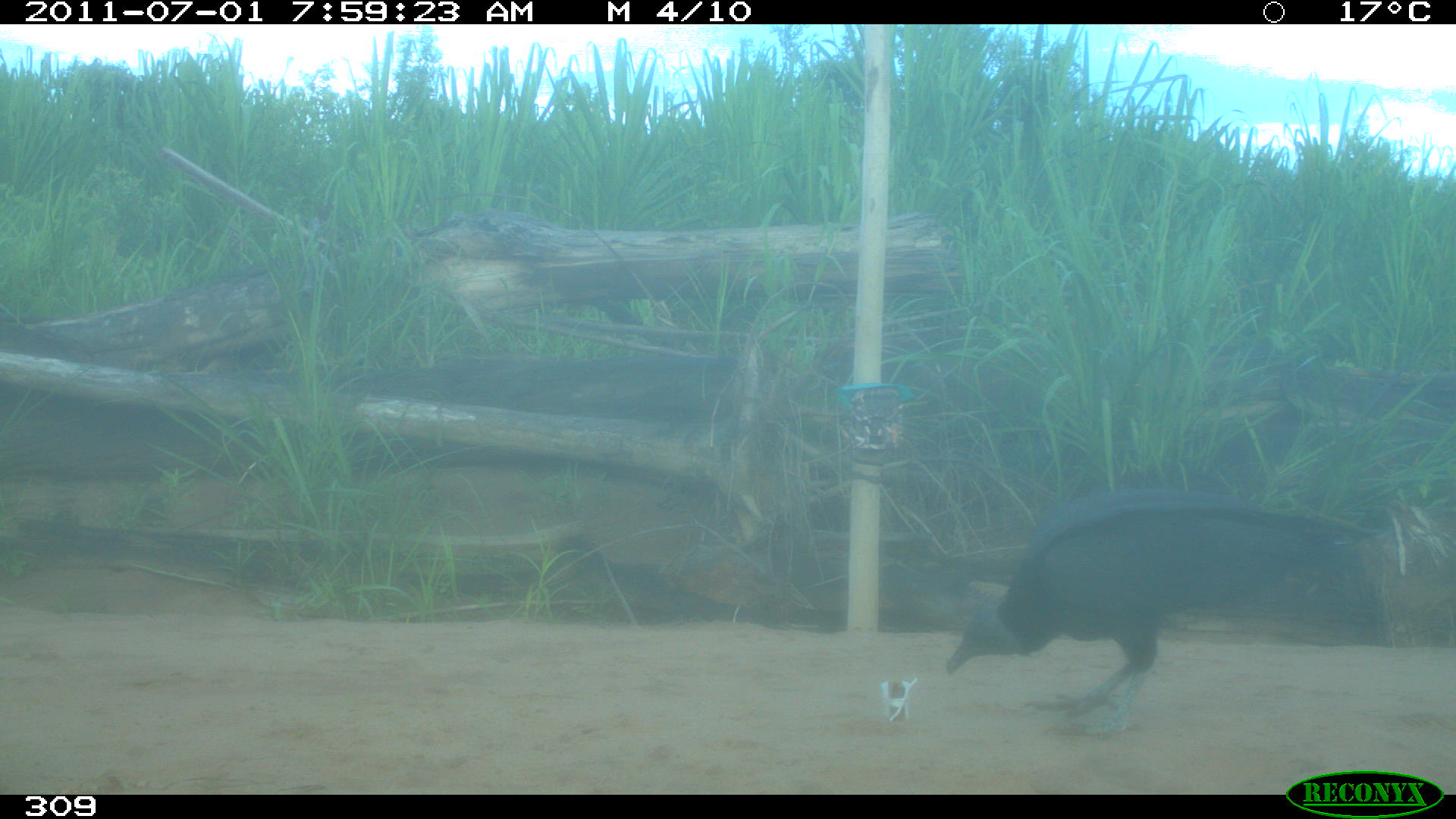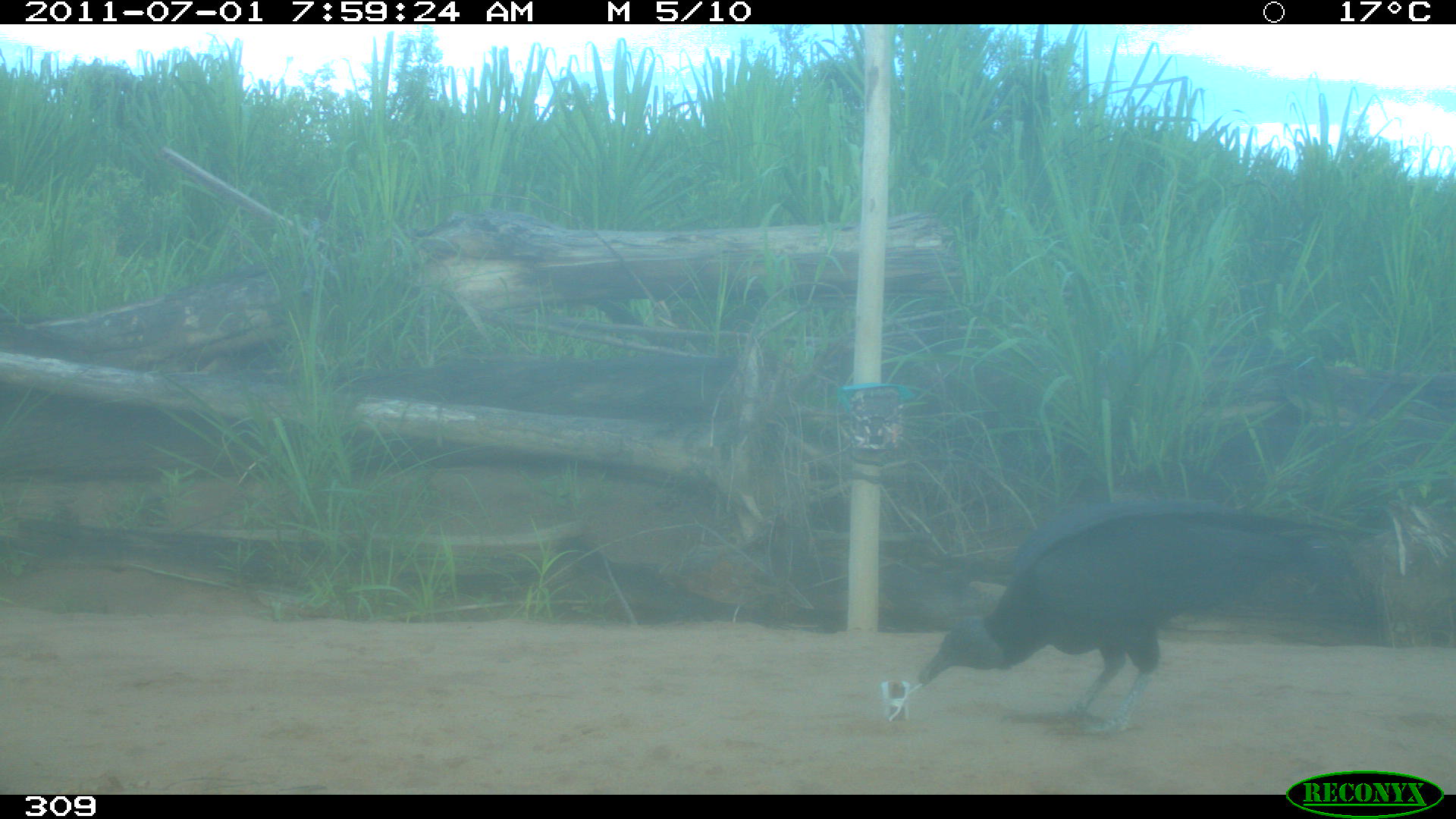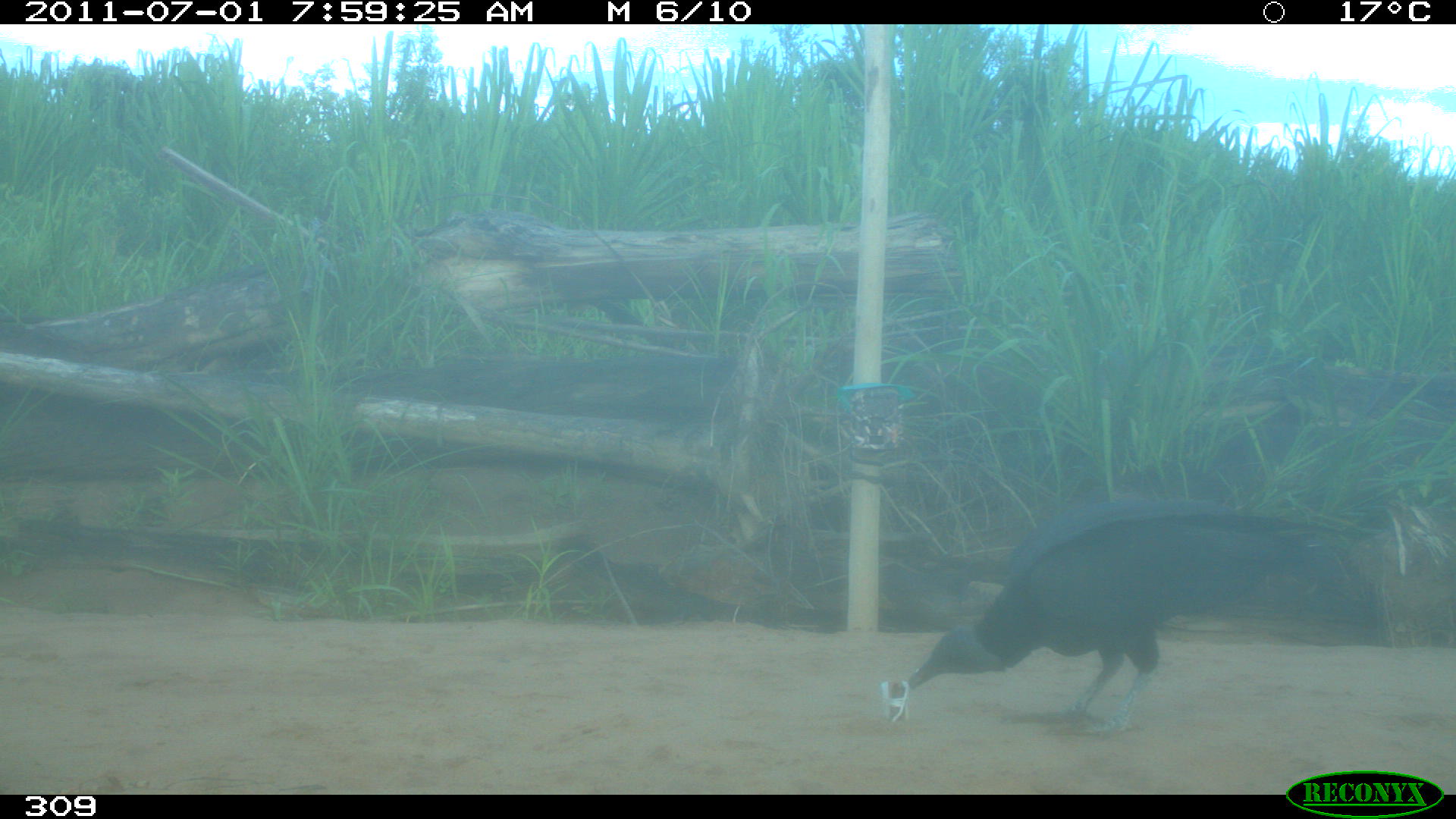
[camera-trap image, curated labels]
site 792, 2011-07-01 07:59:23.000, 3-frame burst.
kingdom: Animalia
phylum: Chordata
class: Aves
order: Cathartiformes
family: Cathartidae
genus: Coragyps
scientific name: Coragyps atratus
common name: black vulture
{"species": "Coragyps atratus (black vulture)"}